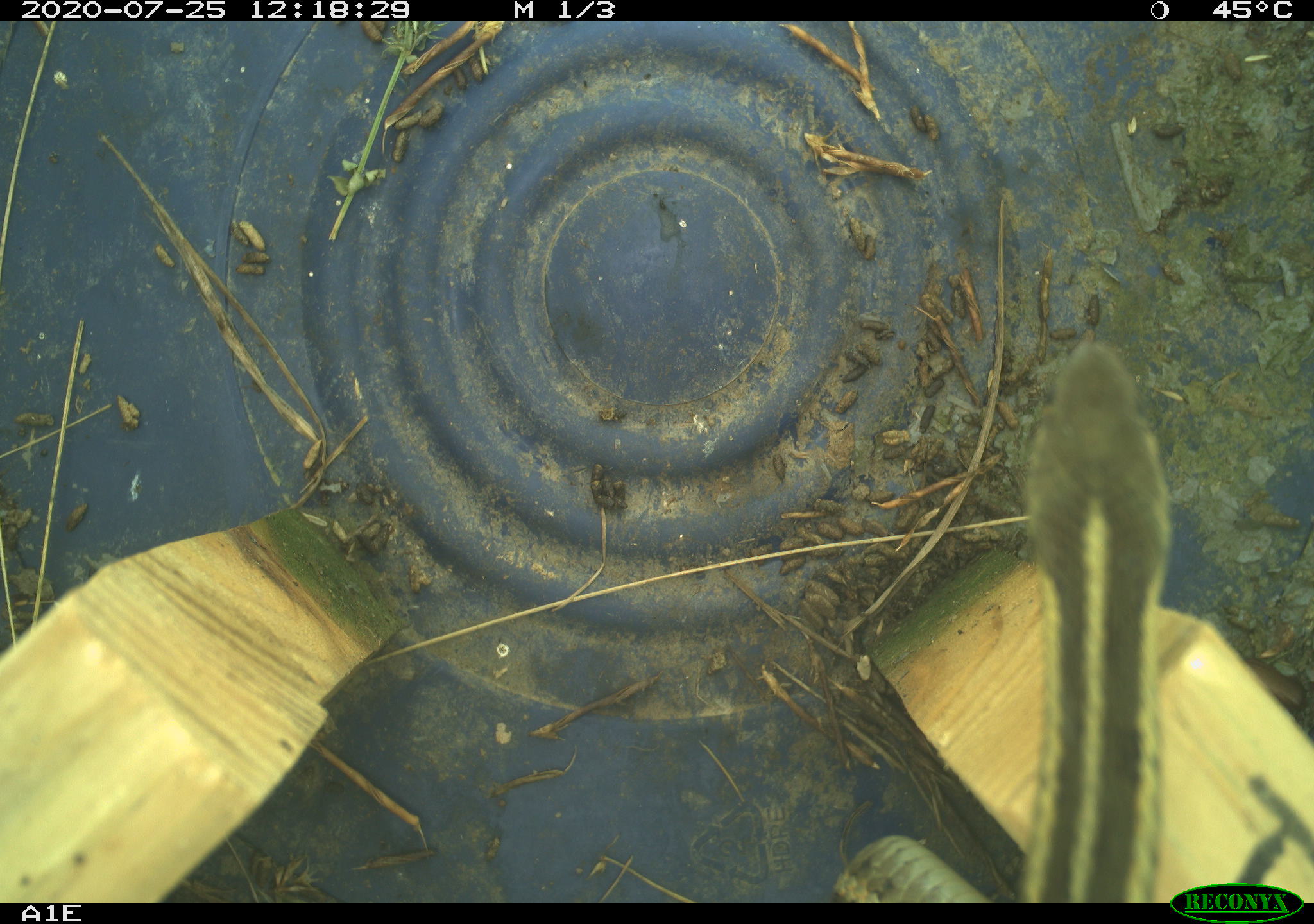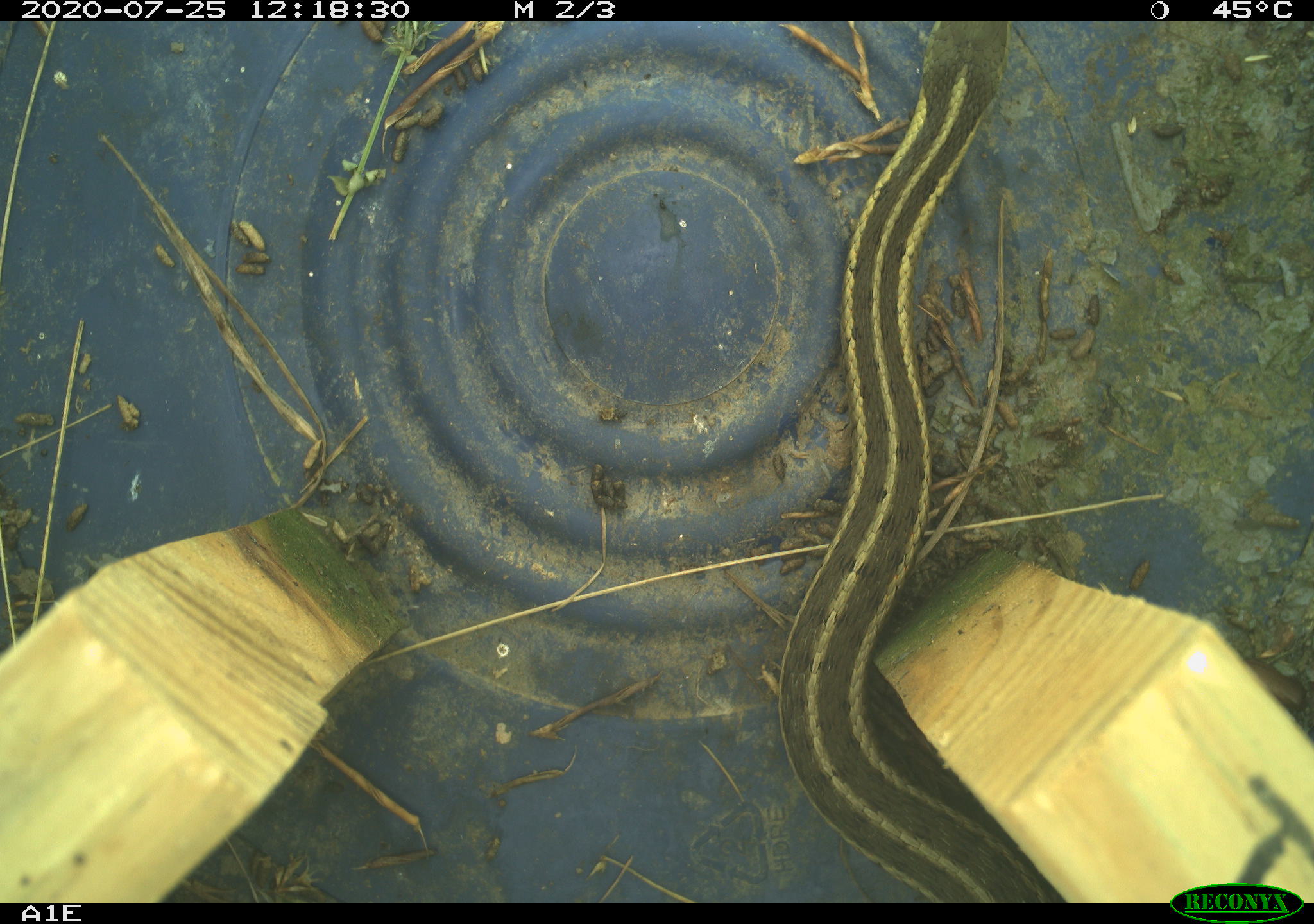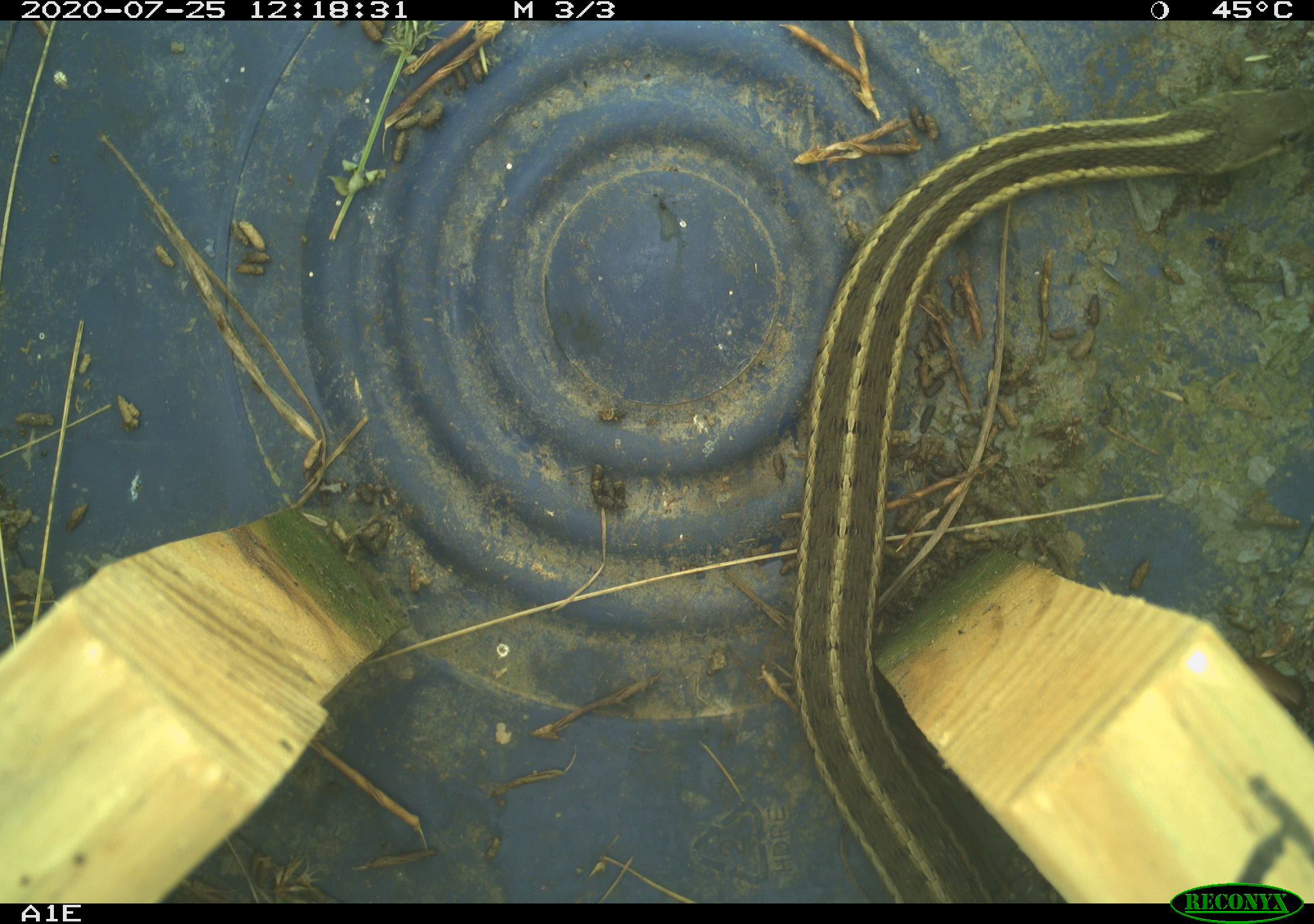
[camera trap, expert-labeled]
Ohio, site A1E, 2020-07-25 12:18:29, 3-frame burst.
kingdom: Animalia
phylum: Chordata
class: Reptilia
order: Squamata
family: Colubridae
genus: Thamnophis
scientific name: Thamnophis sirtalis sirtalis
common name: eastern gartersnake